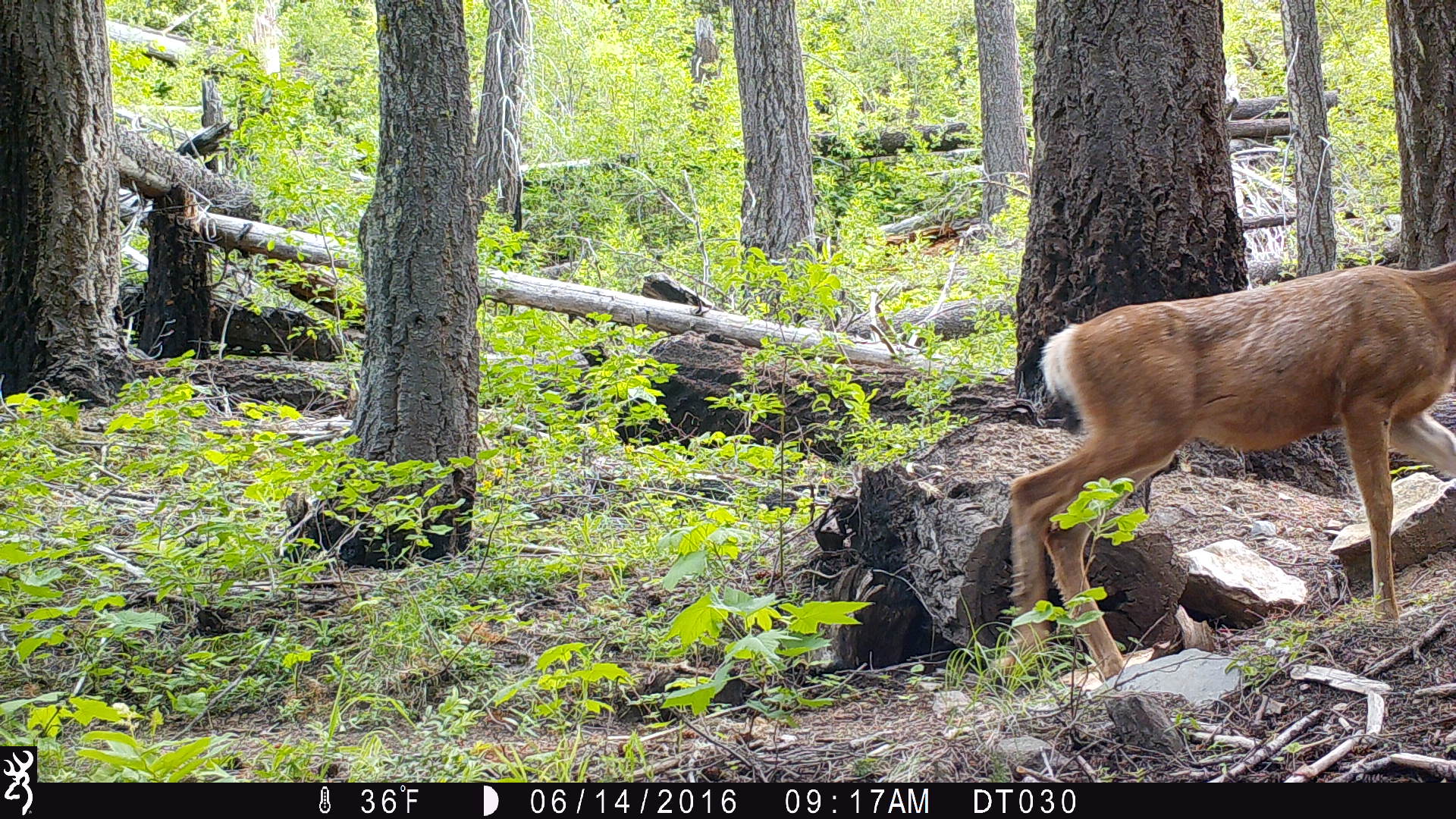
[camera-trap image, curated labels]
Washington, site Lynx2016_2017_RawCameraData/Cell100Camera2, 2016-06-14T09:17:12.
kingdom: Animalia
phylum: Chordata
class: Mammalia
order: Artiodactyla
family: Cervidae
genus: Odocoileus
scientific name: Odocoileus hemionus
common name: mule deer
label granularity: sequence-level